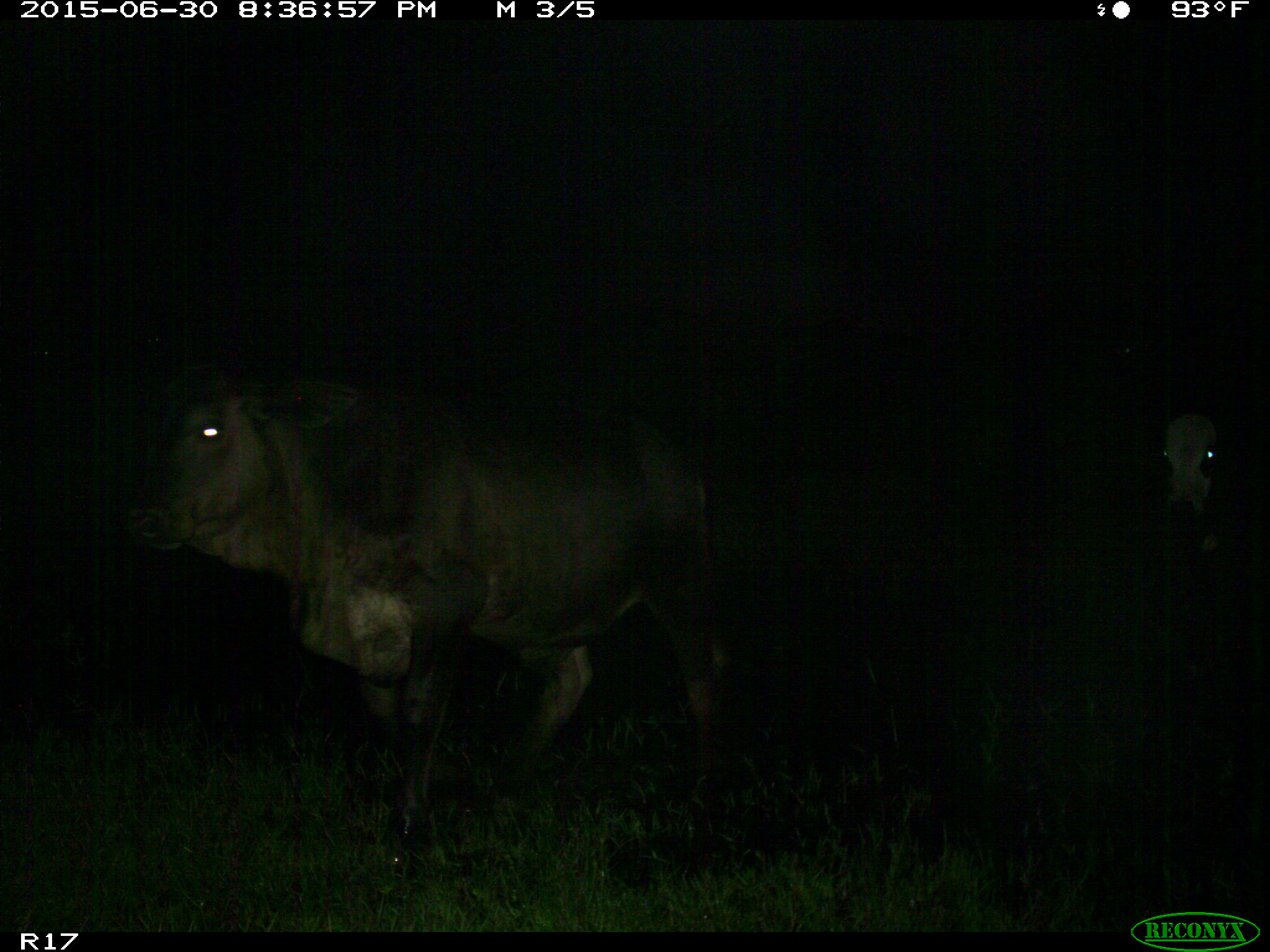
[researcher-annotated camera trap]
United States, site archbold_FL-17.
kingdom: Animalia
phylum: Chordata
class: Mammalia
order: Artiodactyla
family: Bovidae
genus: Bos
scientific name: Bos taurus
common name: domestic cow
Bos taurus (domestic cow).